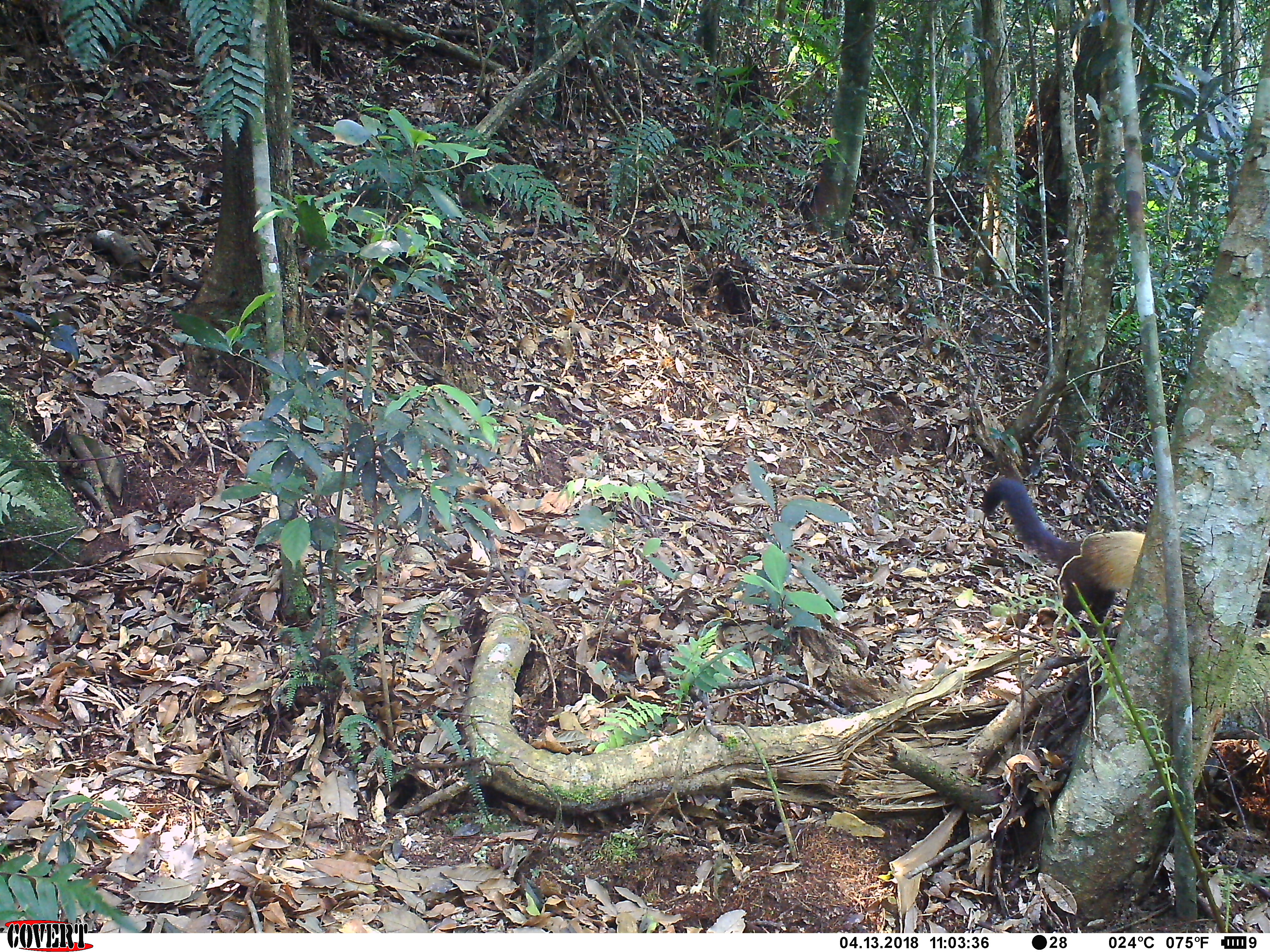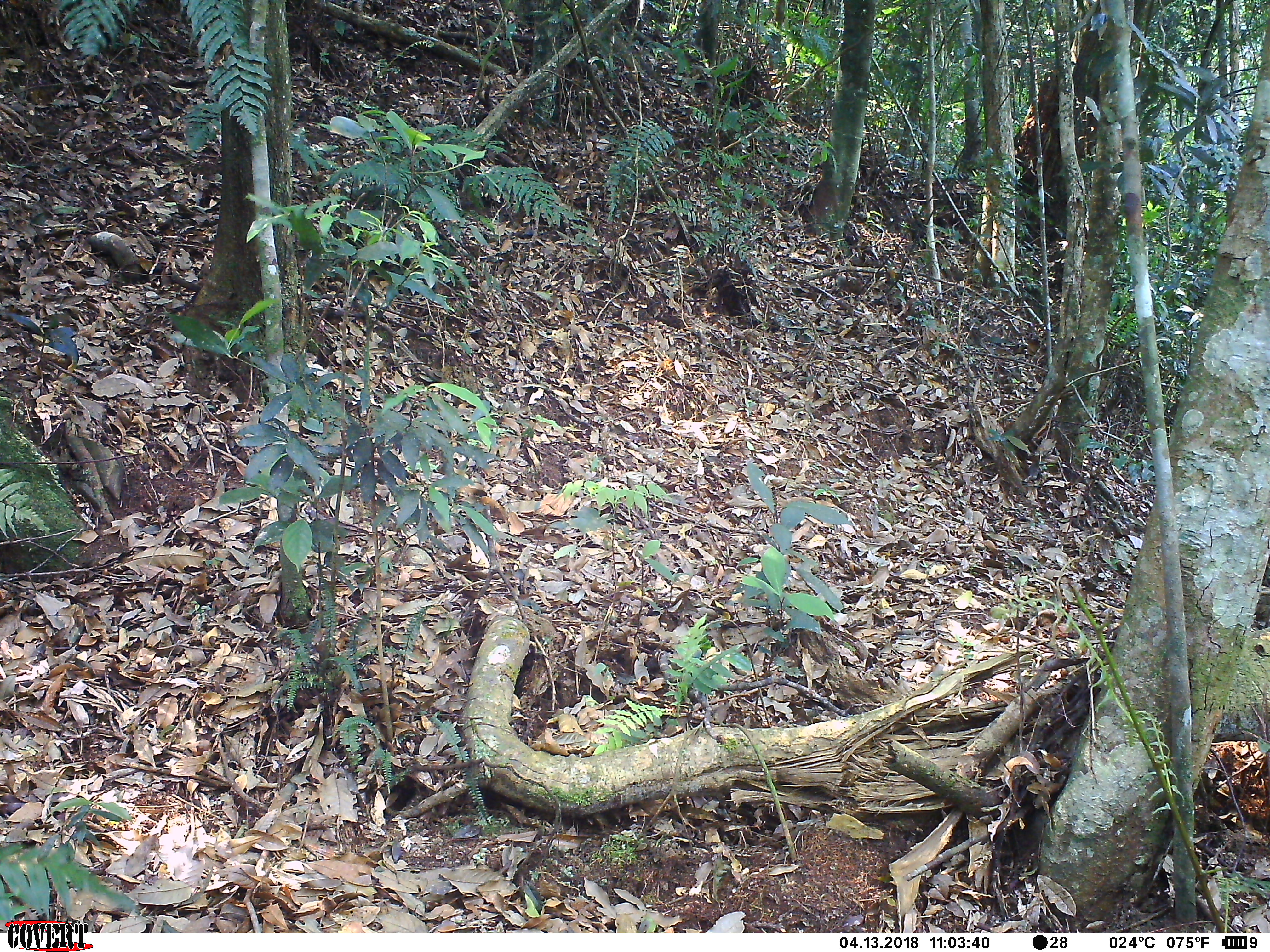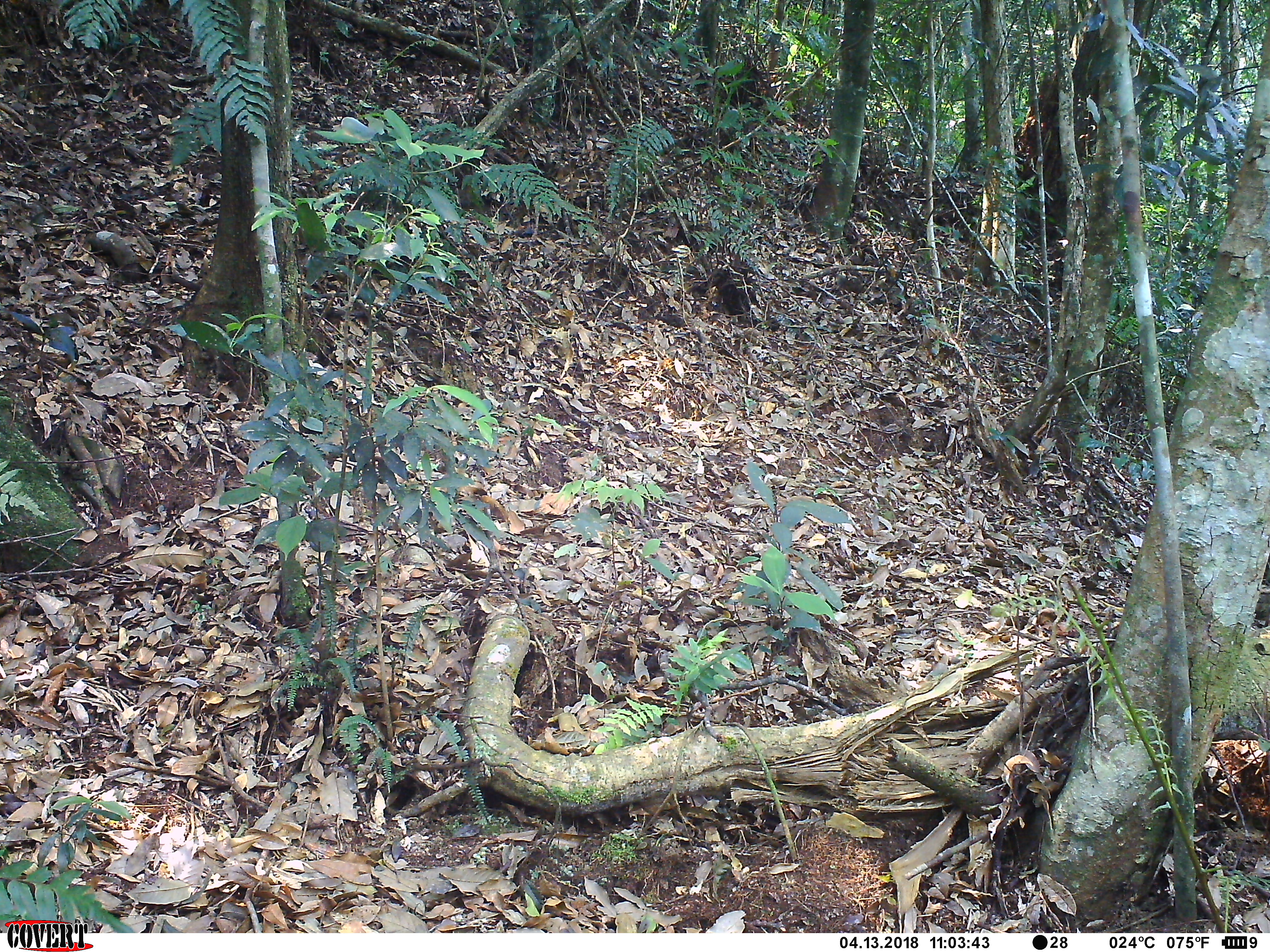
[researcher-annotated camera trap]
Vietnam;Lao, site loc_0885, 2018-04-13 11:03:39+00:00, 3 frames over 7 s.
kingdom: Animalia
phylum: Chordata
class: Mammalia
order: Carnivora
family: Mustelidae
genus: Martes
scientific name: Martes flavigula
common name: yellow-throated marten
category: yellow throated marten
Yellow throated marten (yellow-throated marten) (Martes flavigula). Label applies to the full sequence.